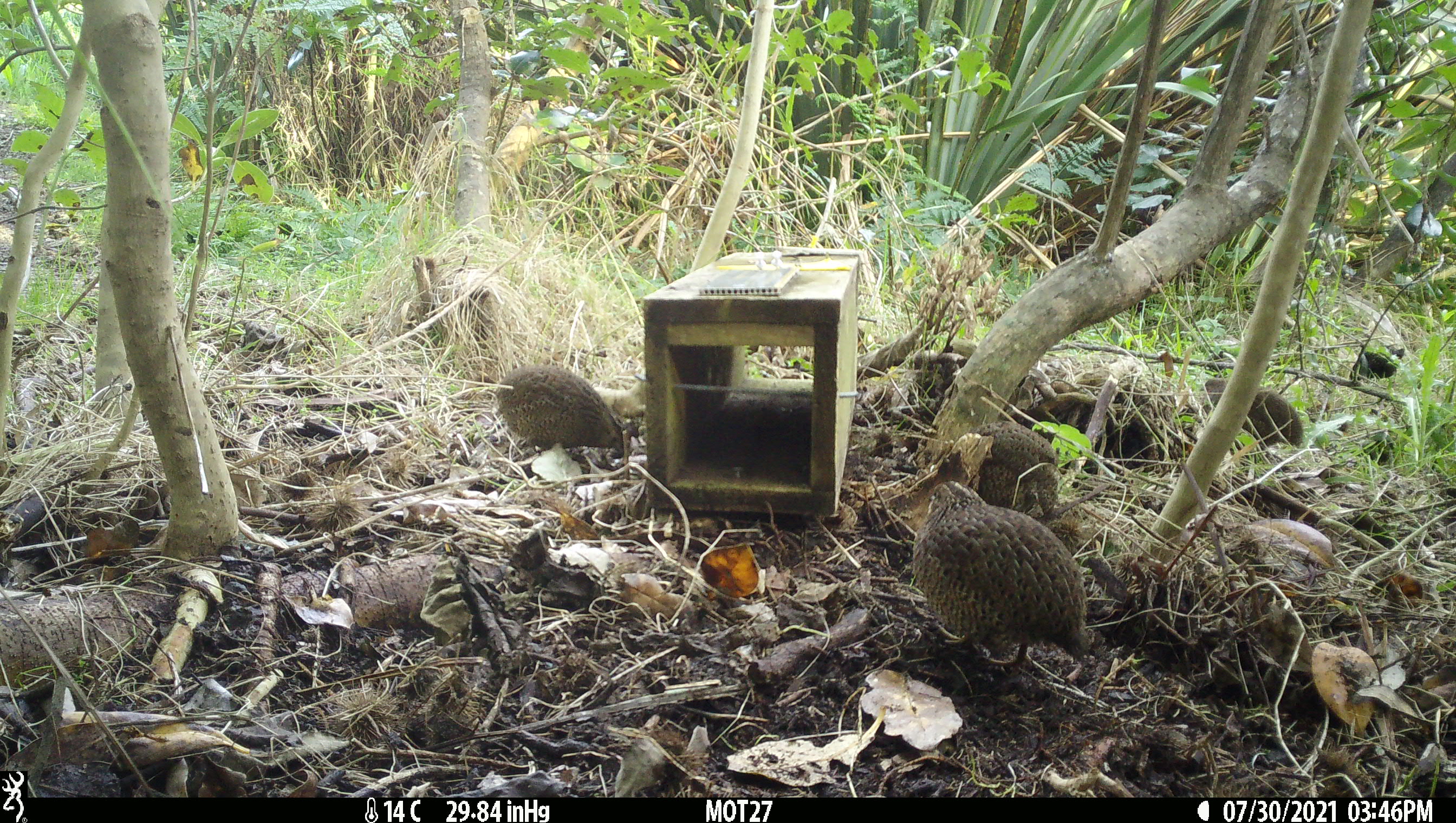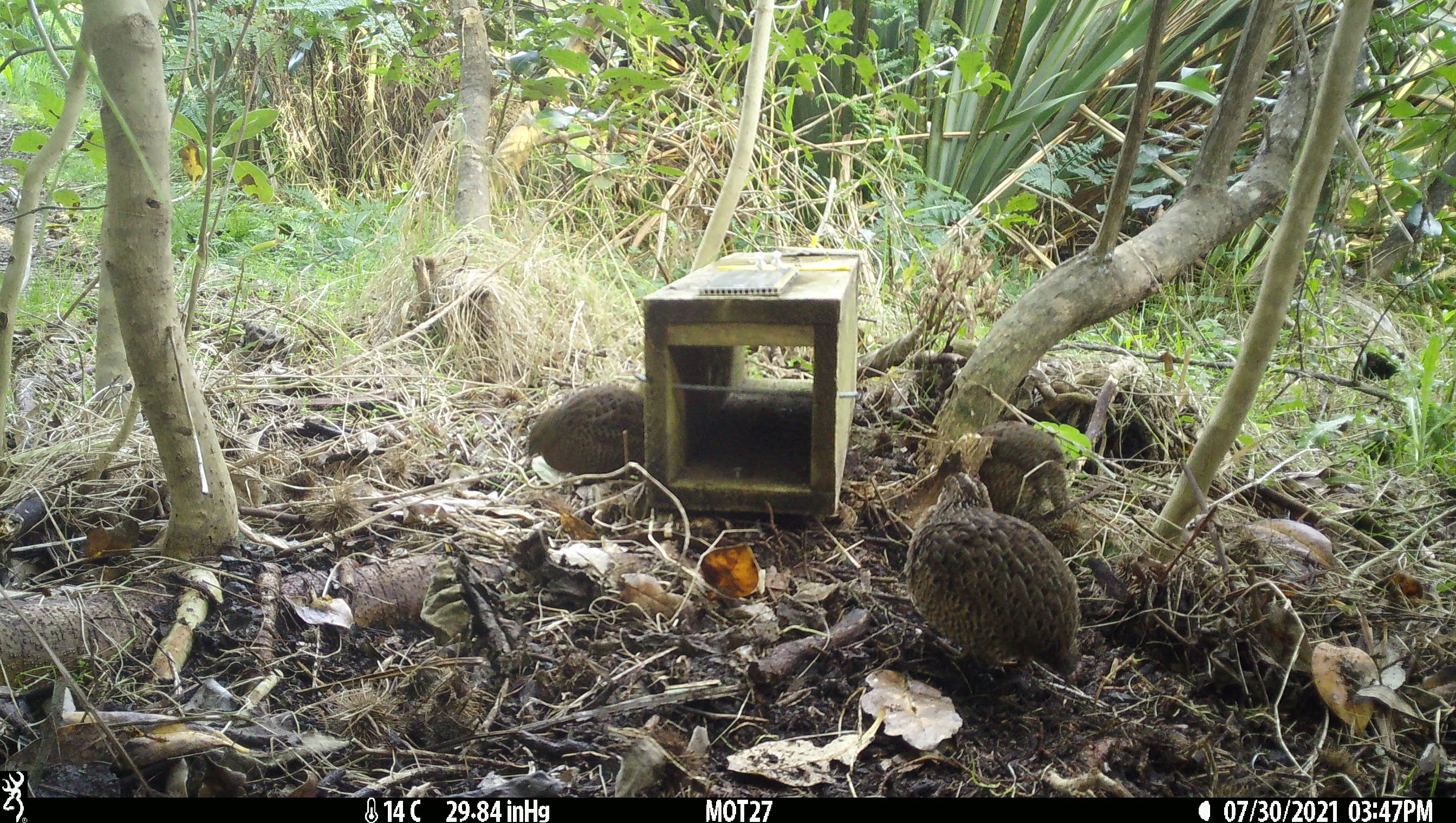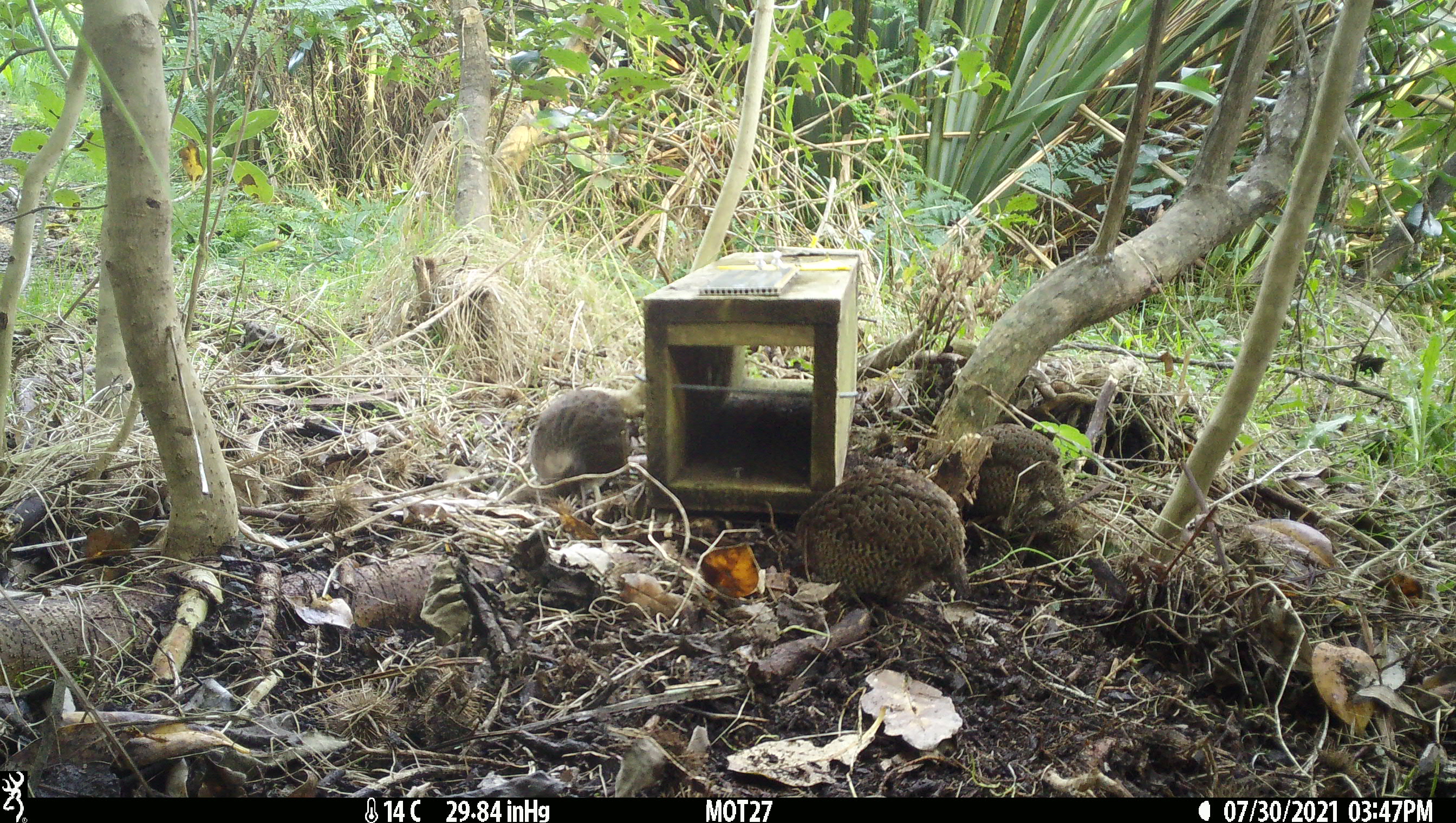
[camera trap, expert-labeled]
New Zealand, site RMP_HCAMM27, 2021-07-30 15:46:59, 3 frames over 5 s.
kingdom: Animalia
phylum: Chordata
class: Aves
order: Galliformes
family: Phasianidae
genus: Synoicus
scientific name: Synoicus ypsilophorus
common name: brown quail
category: quail brown